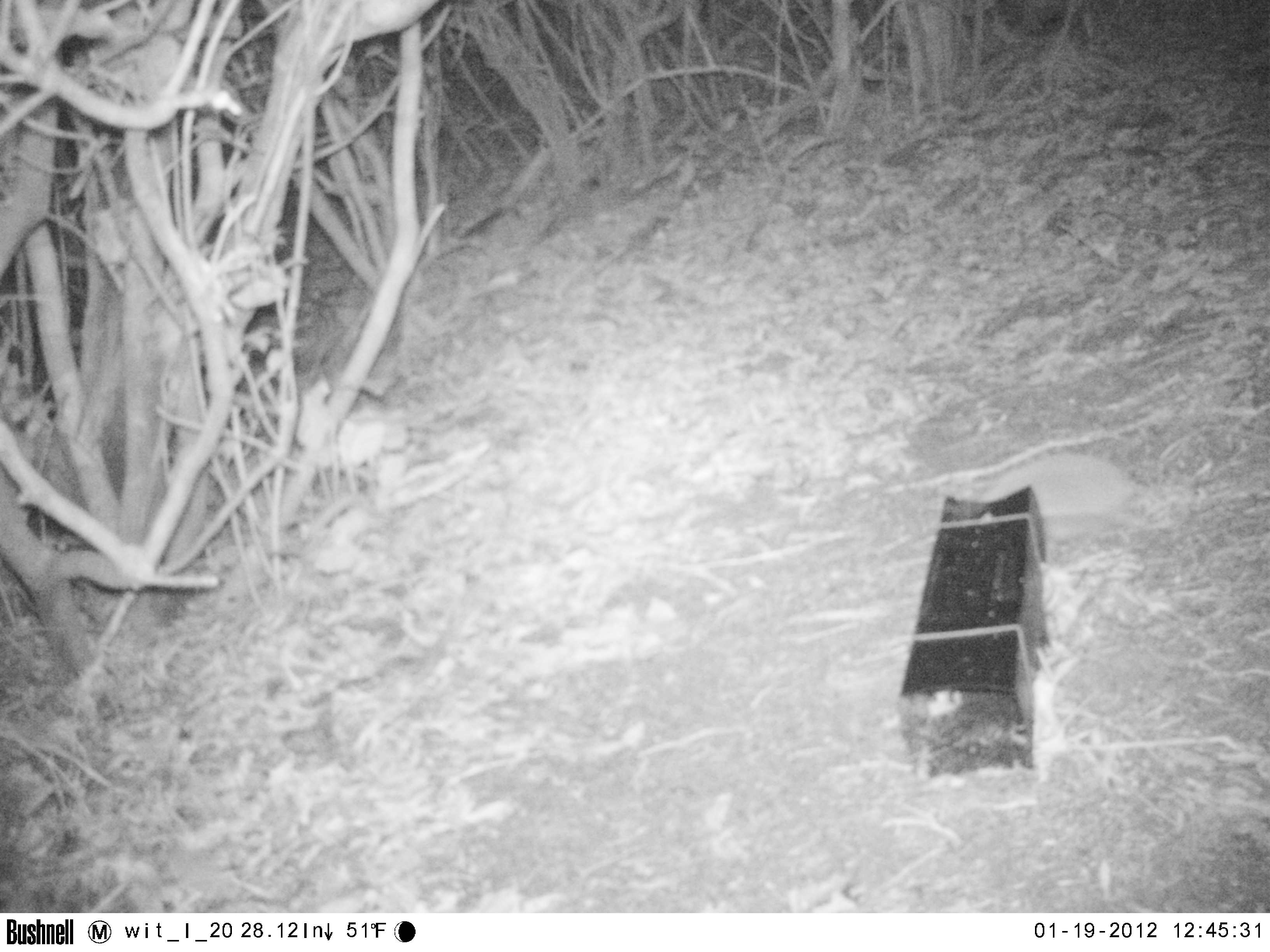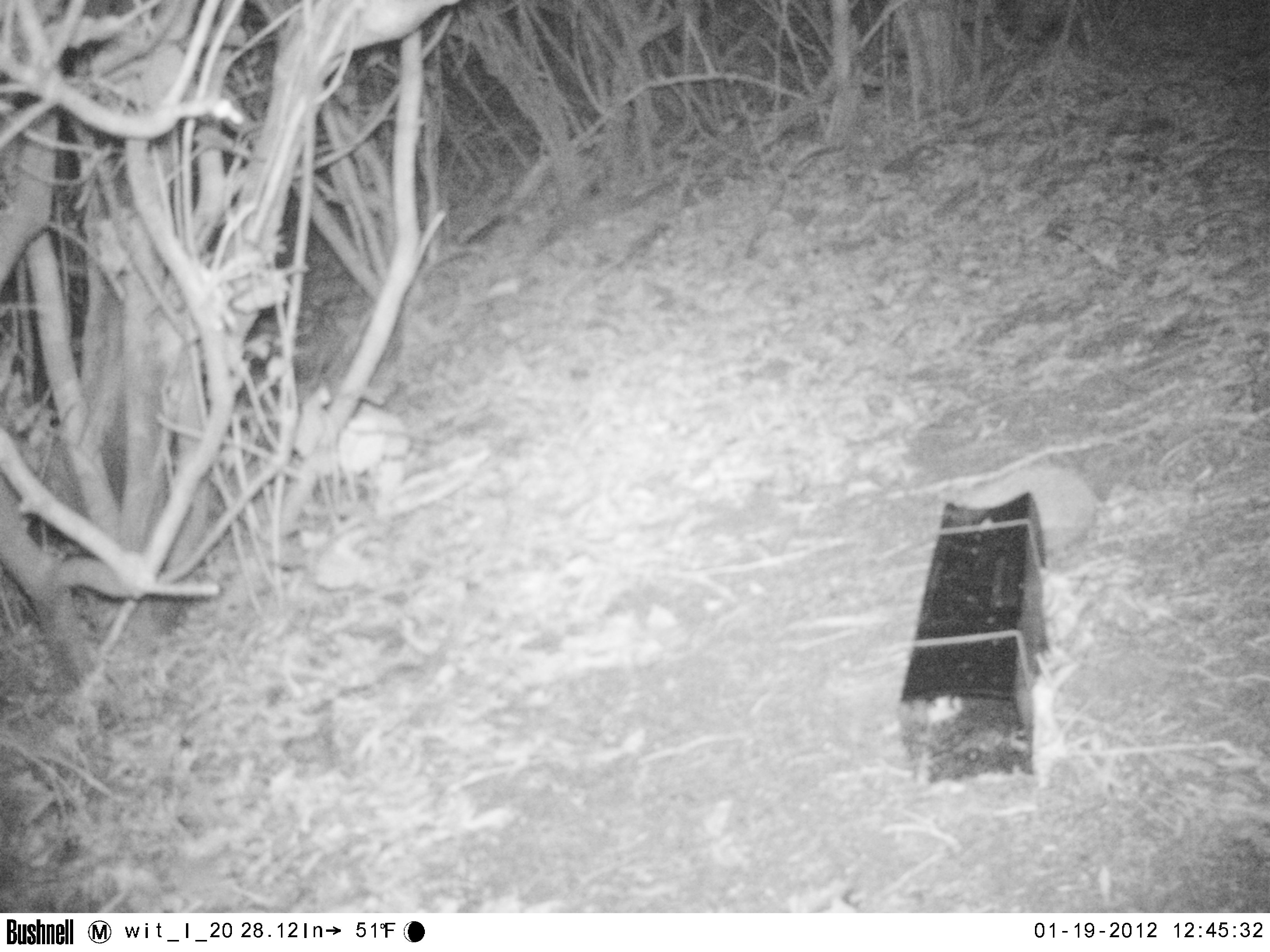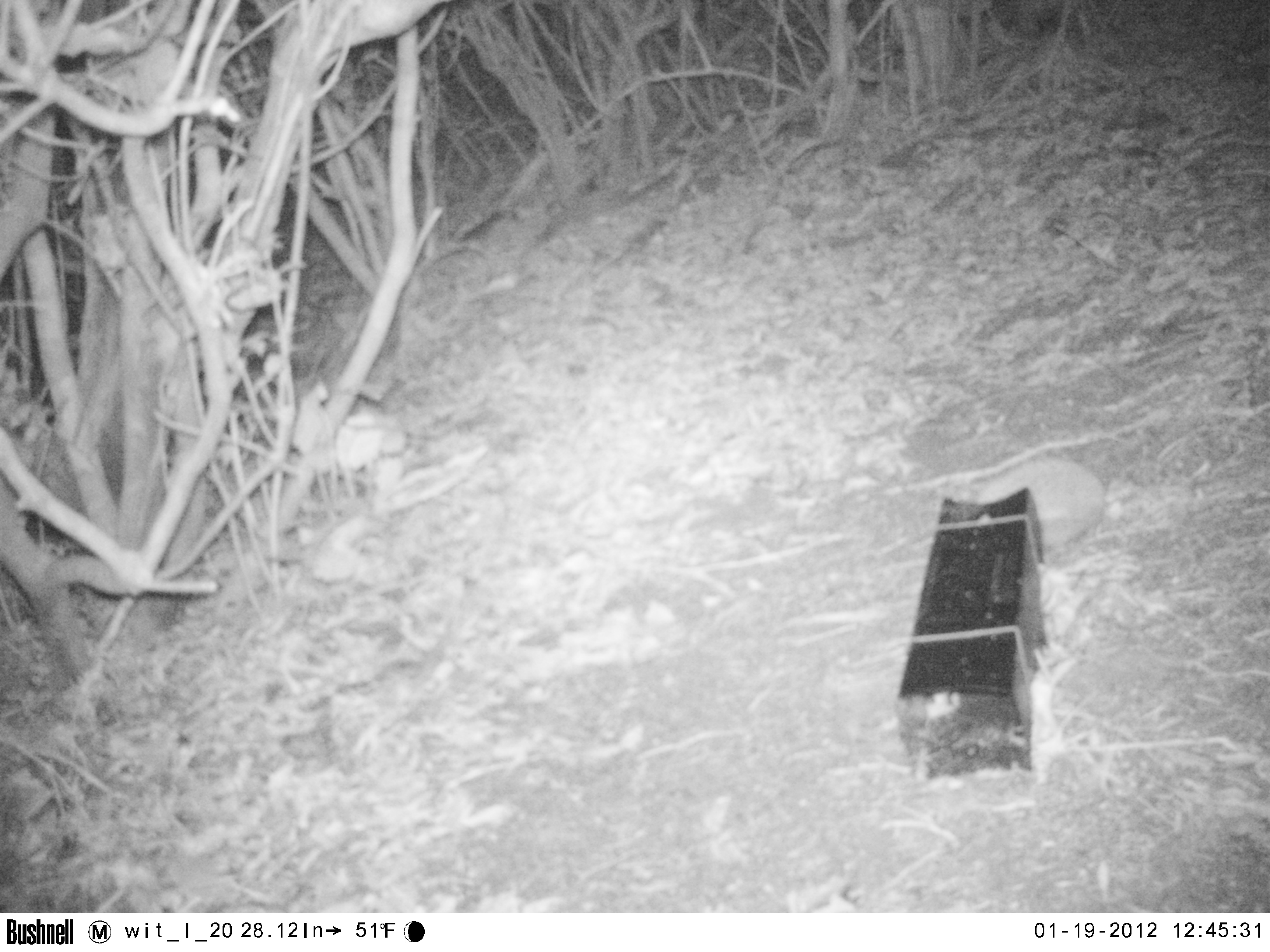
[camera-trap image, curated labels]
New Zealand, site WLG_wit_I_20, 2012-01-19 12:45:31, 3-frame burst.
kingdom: Animalia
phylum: Chordata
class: Mammalia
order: Eulipotyphla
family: Erinaceidae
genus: Erinaceus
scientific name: Erinaceus europaeus europaeus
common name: european hedgehog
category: hedgehog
Hedgehog (european hedgehog) (Erinaceus europaeus europaeus).